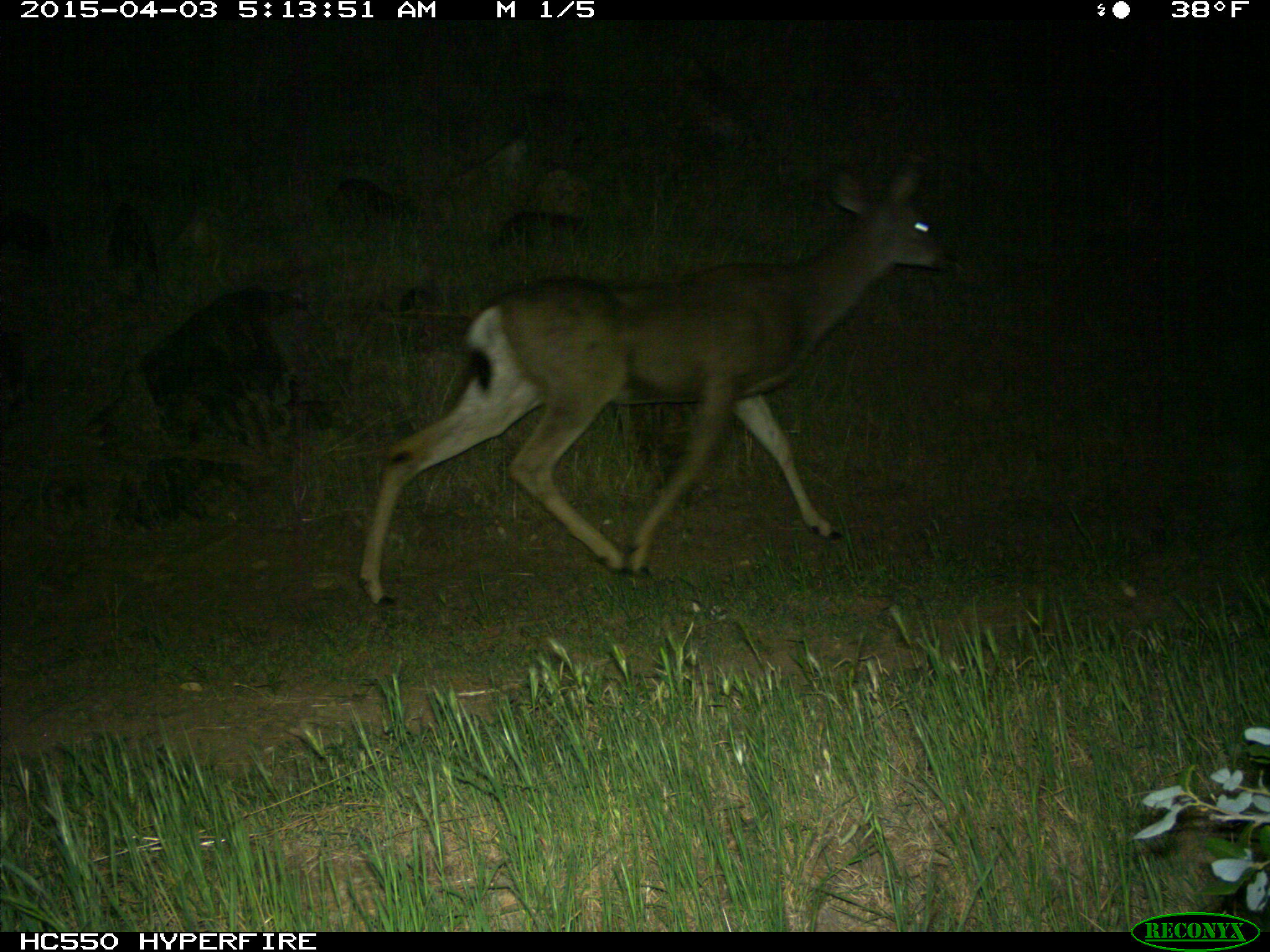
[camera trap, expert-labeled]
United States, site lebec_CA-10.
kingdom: Animalia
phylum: Chordata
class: Mammalia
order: Artiodactyla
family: Cervidae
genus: Odocoileus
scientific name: Odocoileus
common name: deer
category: unidentified deer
Unidentified deer (deer) (Odocoileus).